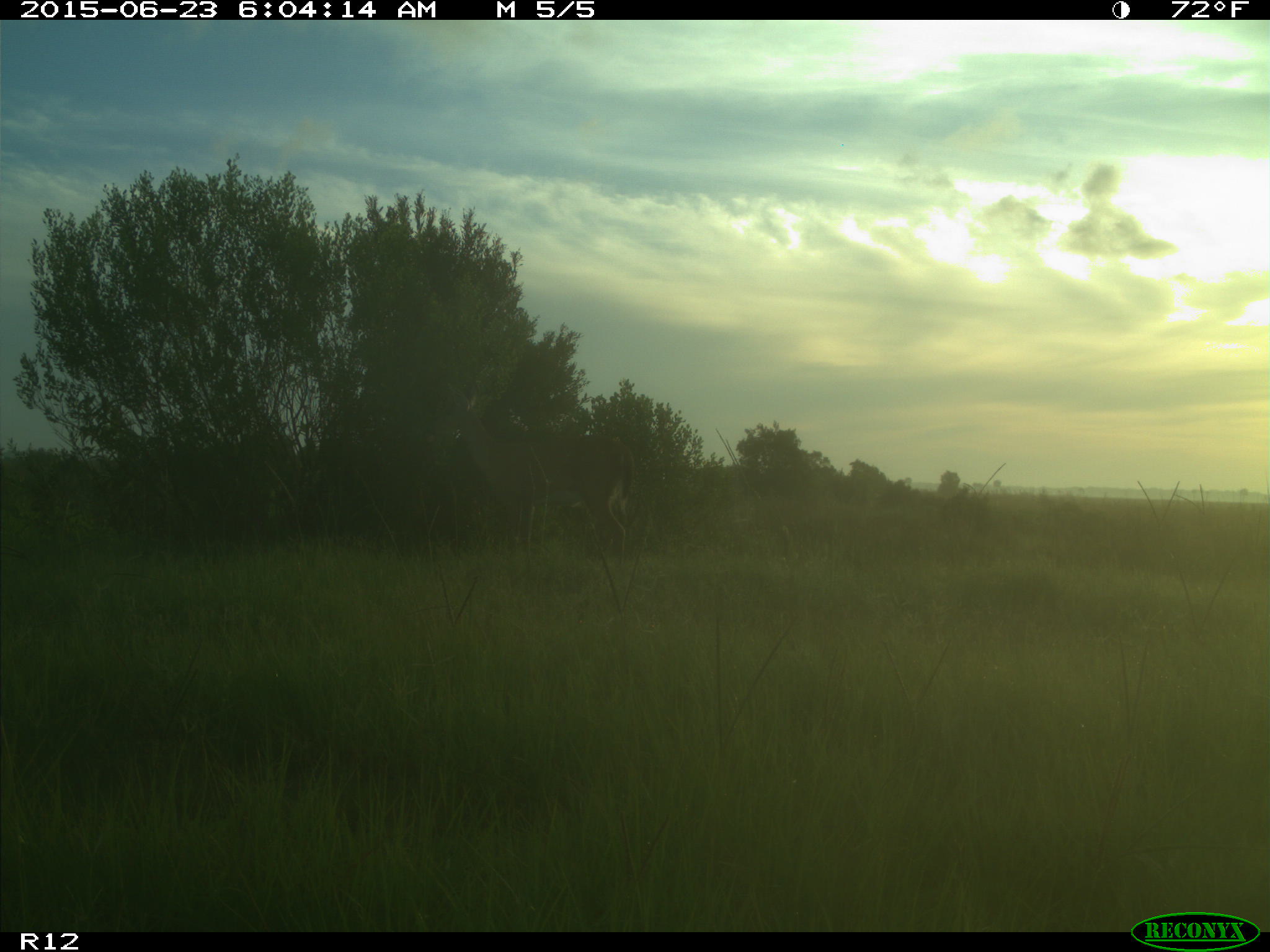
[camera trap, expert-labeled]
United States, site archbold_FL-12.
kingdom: Animalia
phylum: Chordata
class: Mammalia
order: Artiodactyla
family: Cervidae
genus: Odocoileus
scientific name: Odocoileus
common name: deer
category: unidentified deer